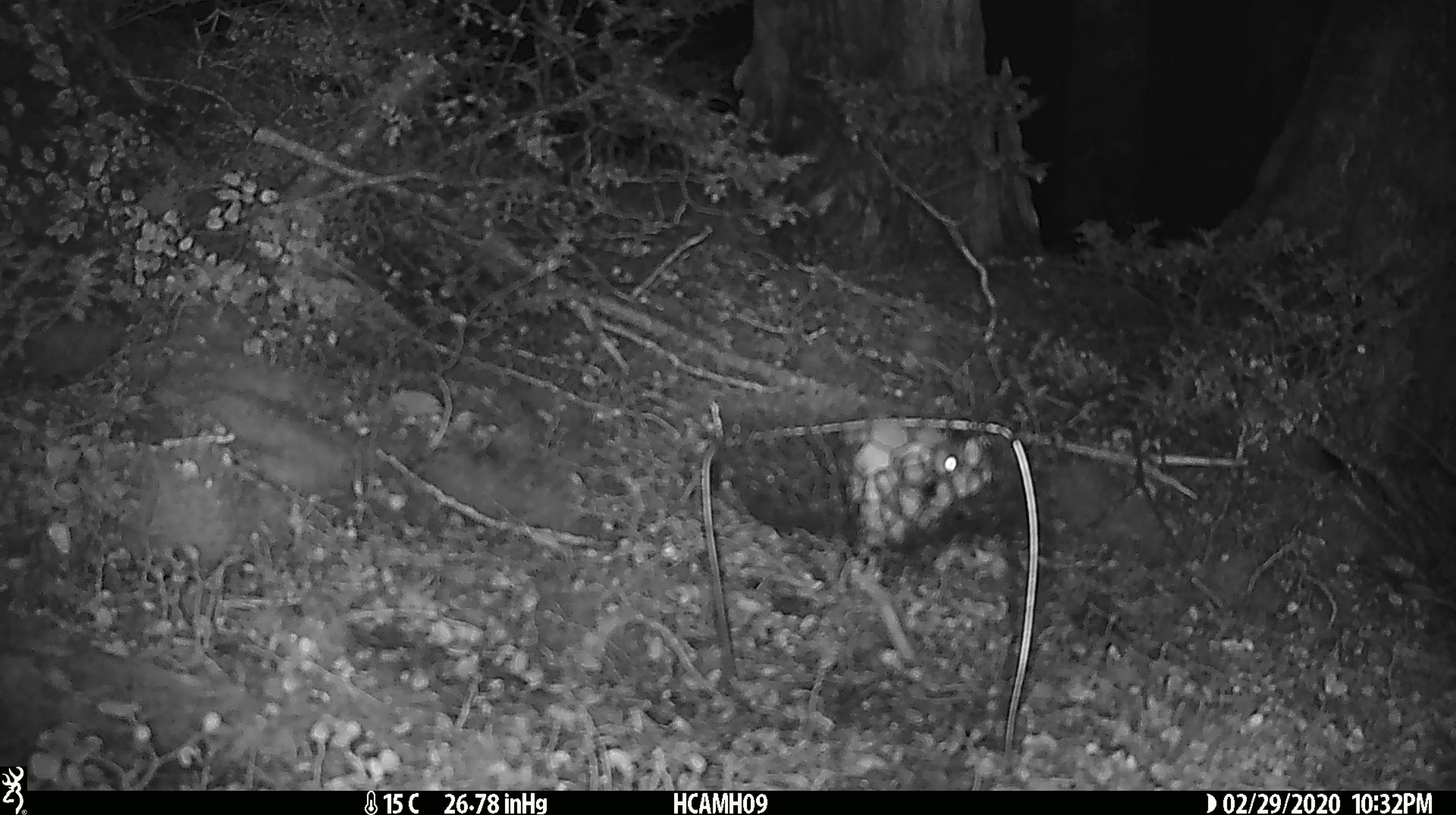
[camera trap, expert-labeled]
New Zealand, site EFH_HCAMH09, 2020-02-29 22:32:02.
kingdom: Animalia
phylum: Chordata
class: Mammalia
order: Rodentia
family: Muridae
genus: Mus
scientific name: Mus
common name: mouse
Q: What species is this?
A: Mouse (Mus).